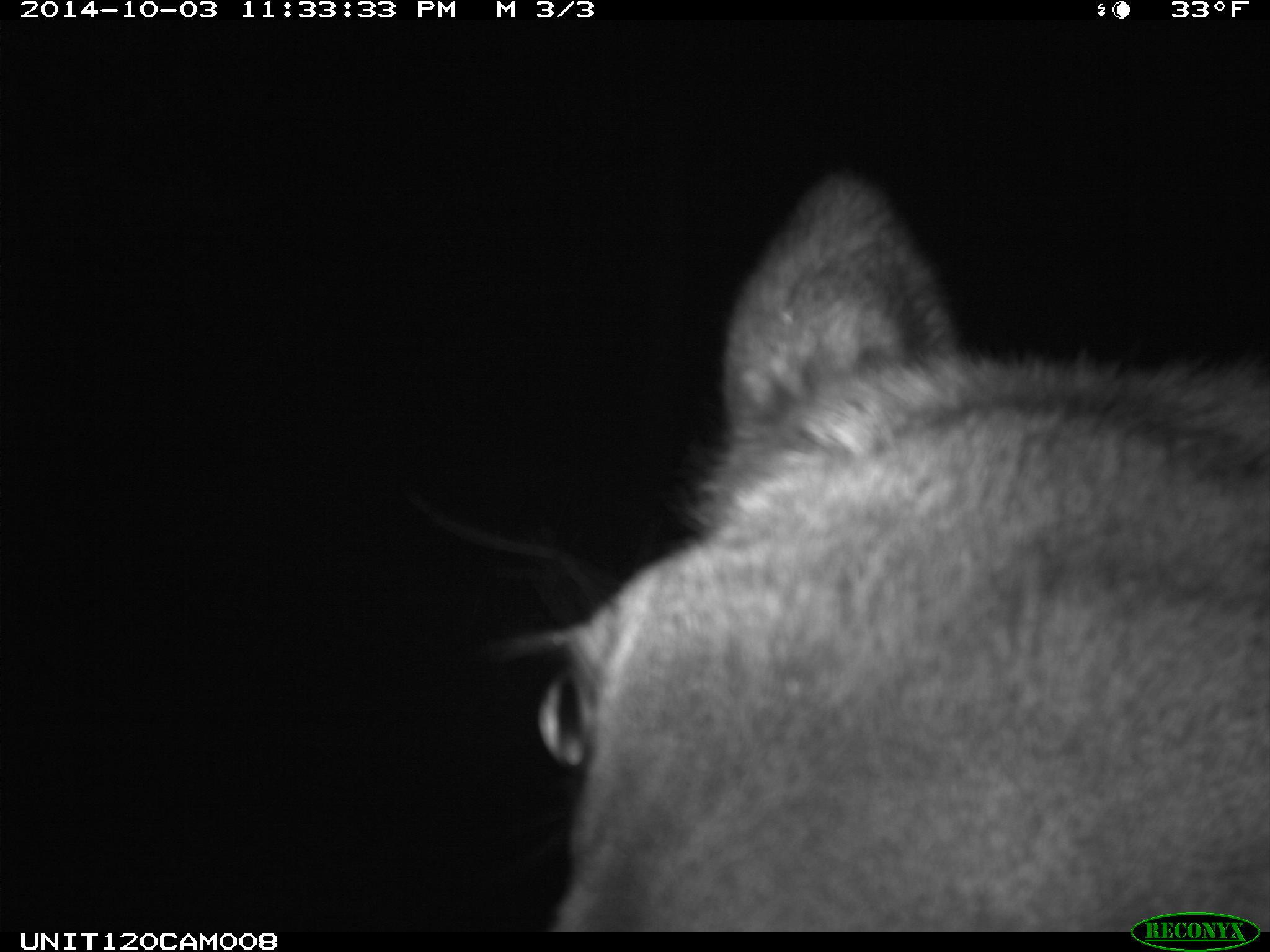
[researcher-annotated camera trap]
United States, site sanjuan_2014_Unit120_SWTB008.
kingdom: Animalia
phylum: Chordata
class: Mammalia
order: Artiodactyla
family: Cervidae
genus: Cervus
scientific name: Cervus elaphus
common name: red deer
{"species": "Cervus elaphus (red deer)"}